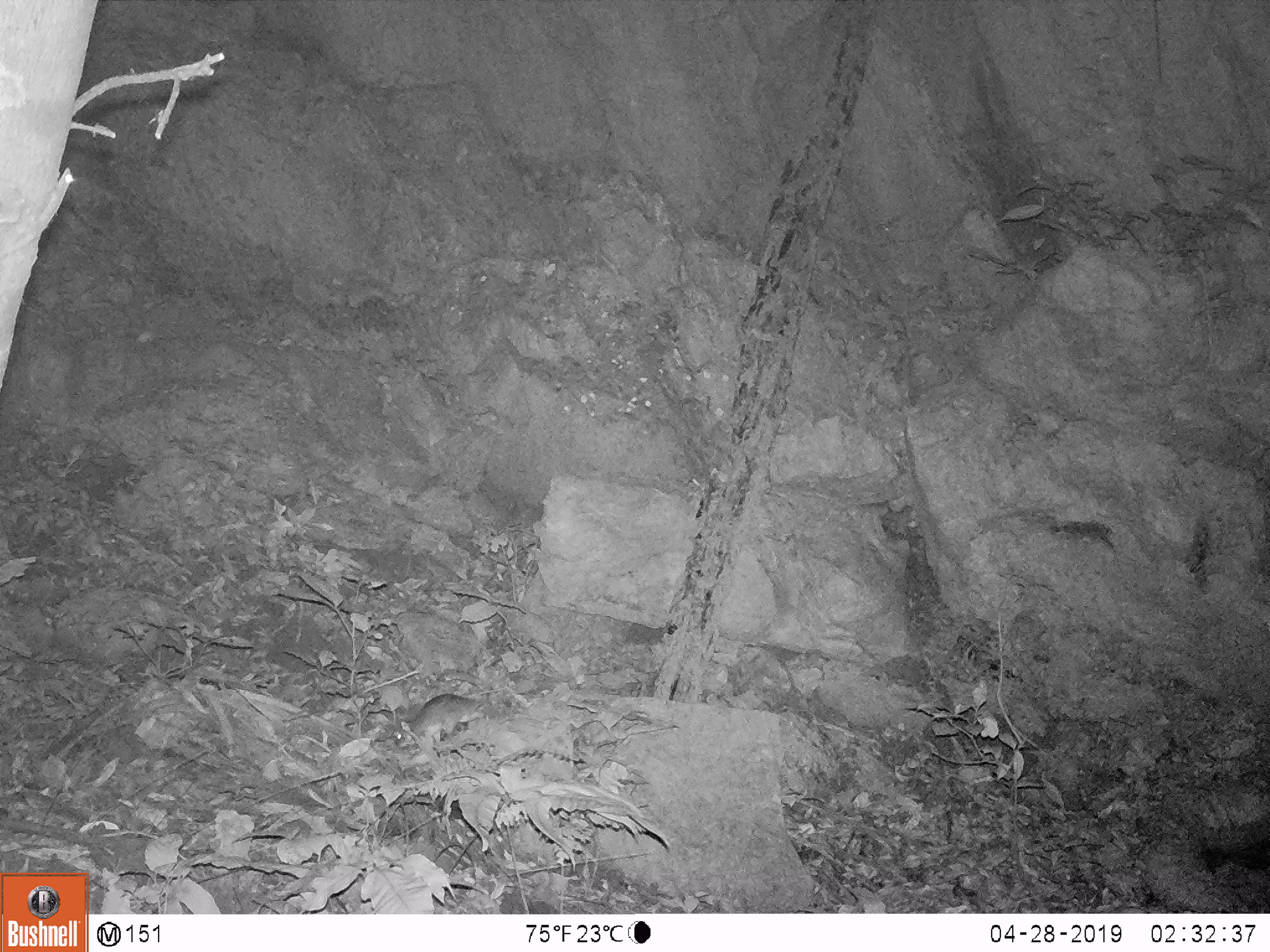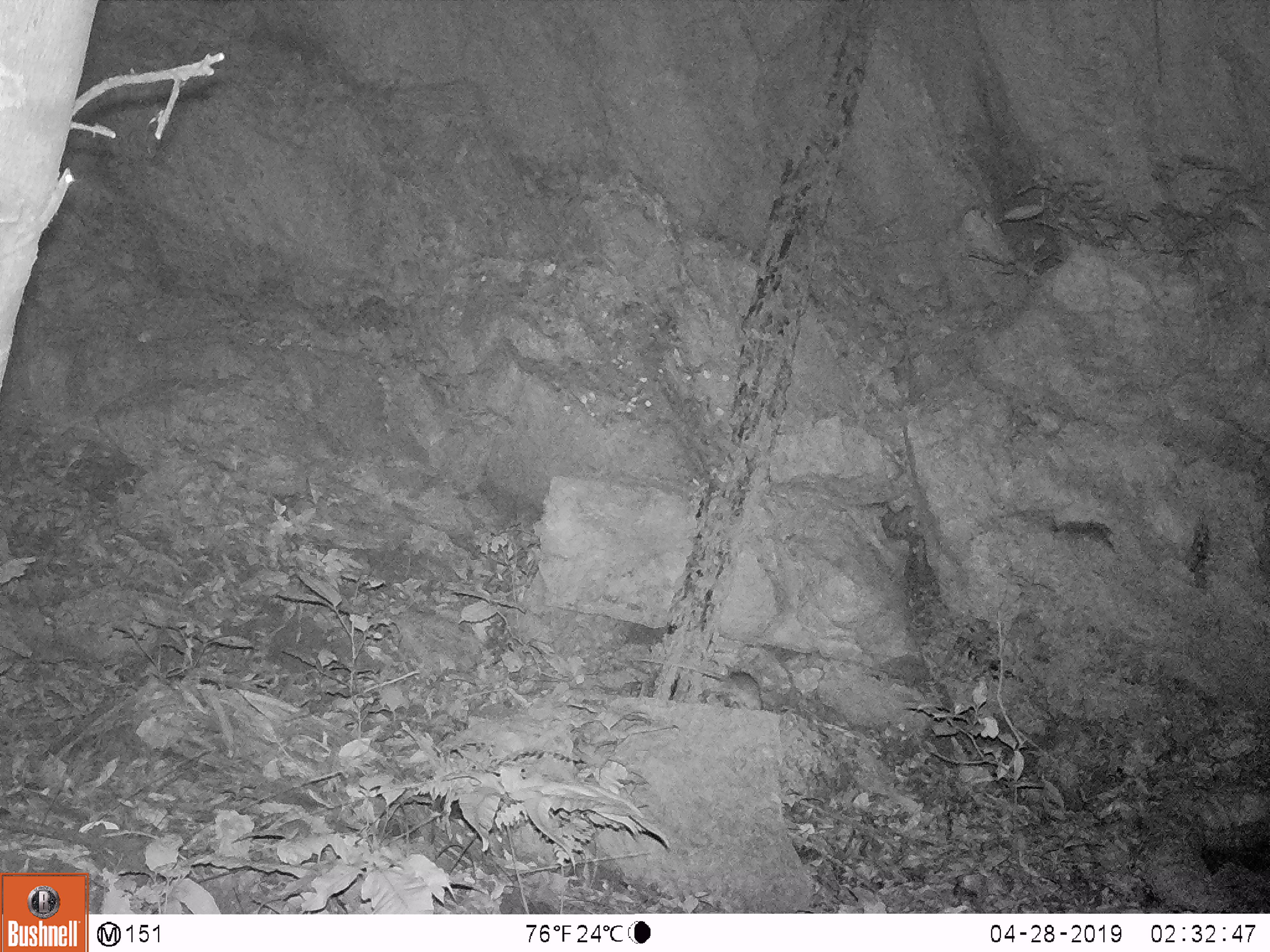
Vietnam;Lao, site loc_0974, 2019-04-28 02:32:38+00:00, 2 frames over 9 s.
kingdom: Animalia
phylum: Chordata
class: Mammalia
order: Rodentia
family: Muridae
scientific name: Muridae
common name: old-world mice and rats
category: unidentified murid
Unidentified murid (old-world mice and rats) (Muridae). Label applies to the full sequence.